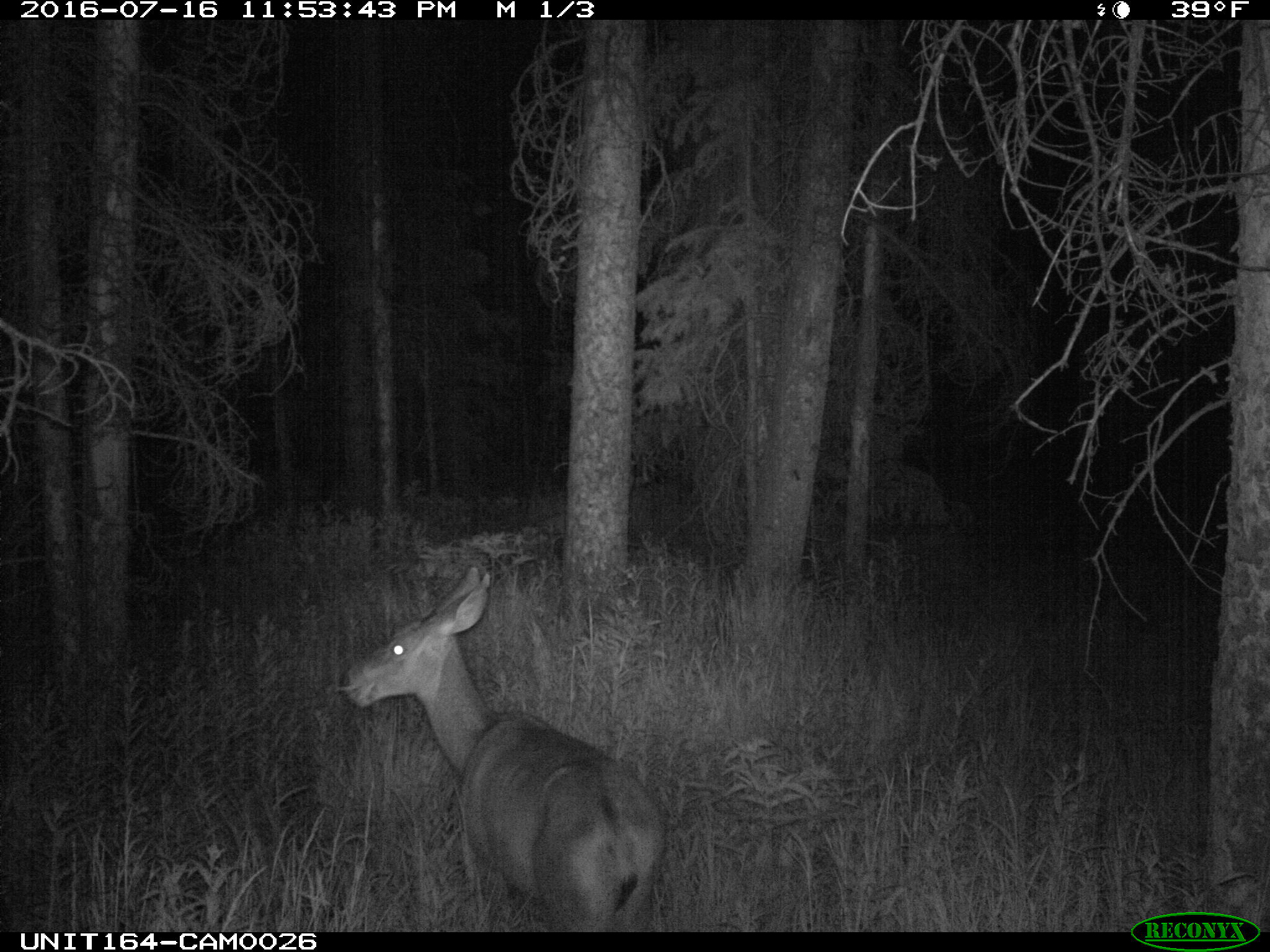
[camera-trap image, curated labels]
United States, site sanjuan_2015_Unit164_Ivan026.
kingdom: Animalia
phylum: Chordata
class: Mammalia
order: Artiodactyla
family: Cervidae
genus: Odocoileus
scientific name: Odocoileus hemionus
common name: mule deer